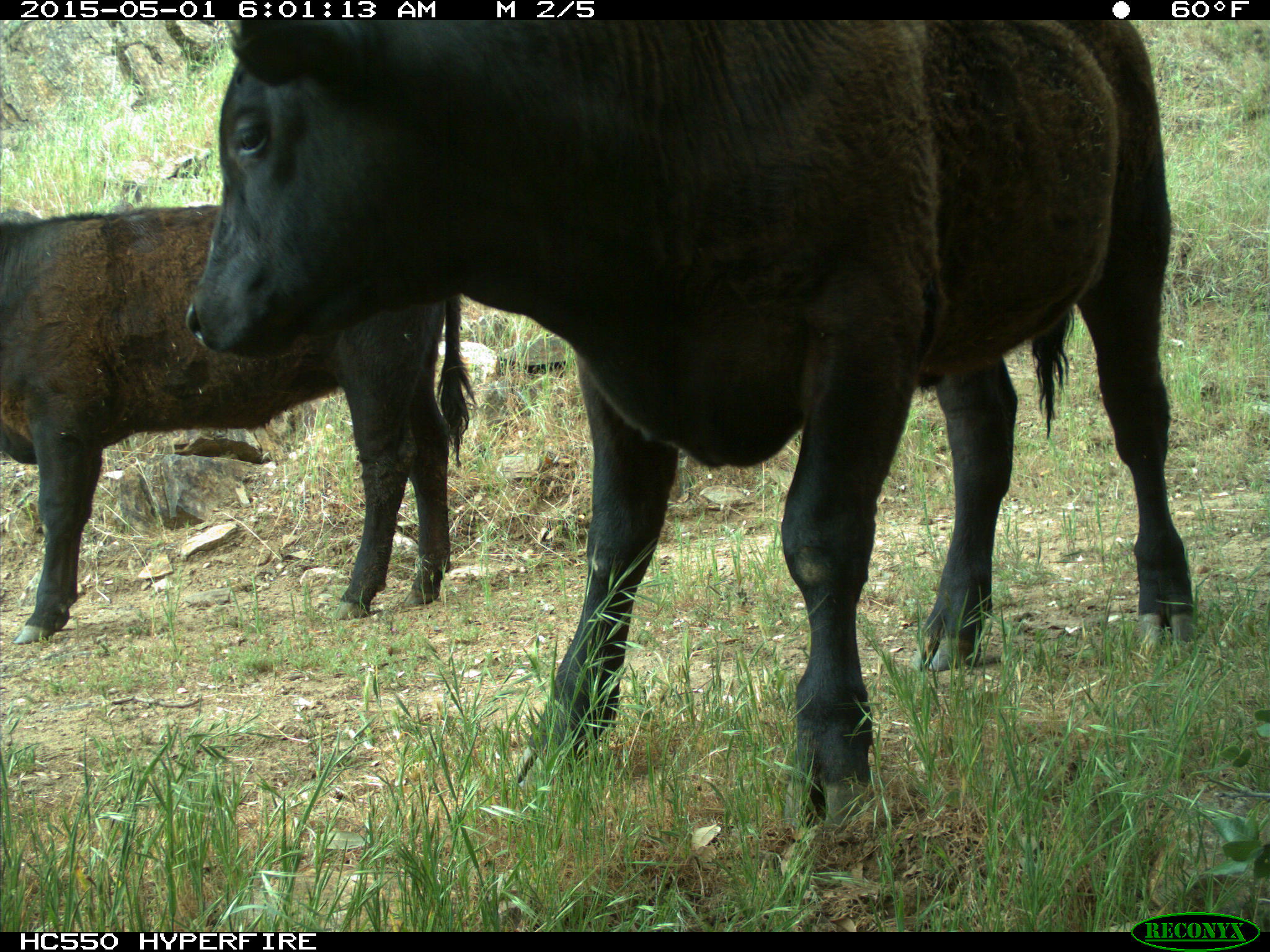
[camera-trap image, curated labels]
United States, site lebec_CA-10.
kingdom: Animalia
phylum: Chordata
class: Mammalia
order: Artiodactyla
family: Bovidae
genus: Bos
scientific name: Bos taurus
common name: domestic cow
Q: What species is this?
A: Bos taurus (domestic cow).